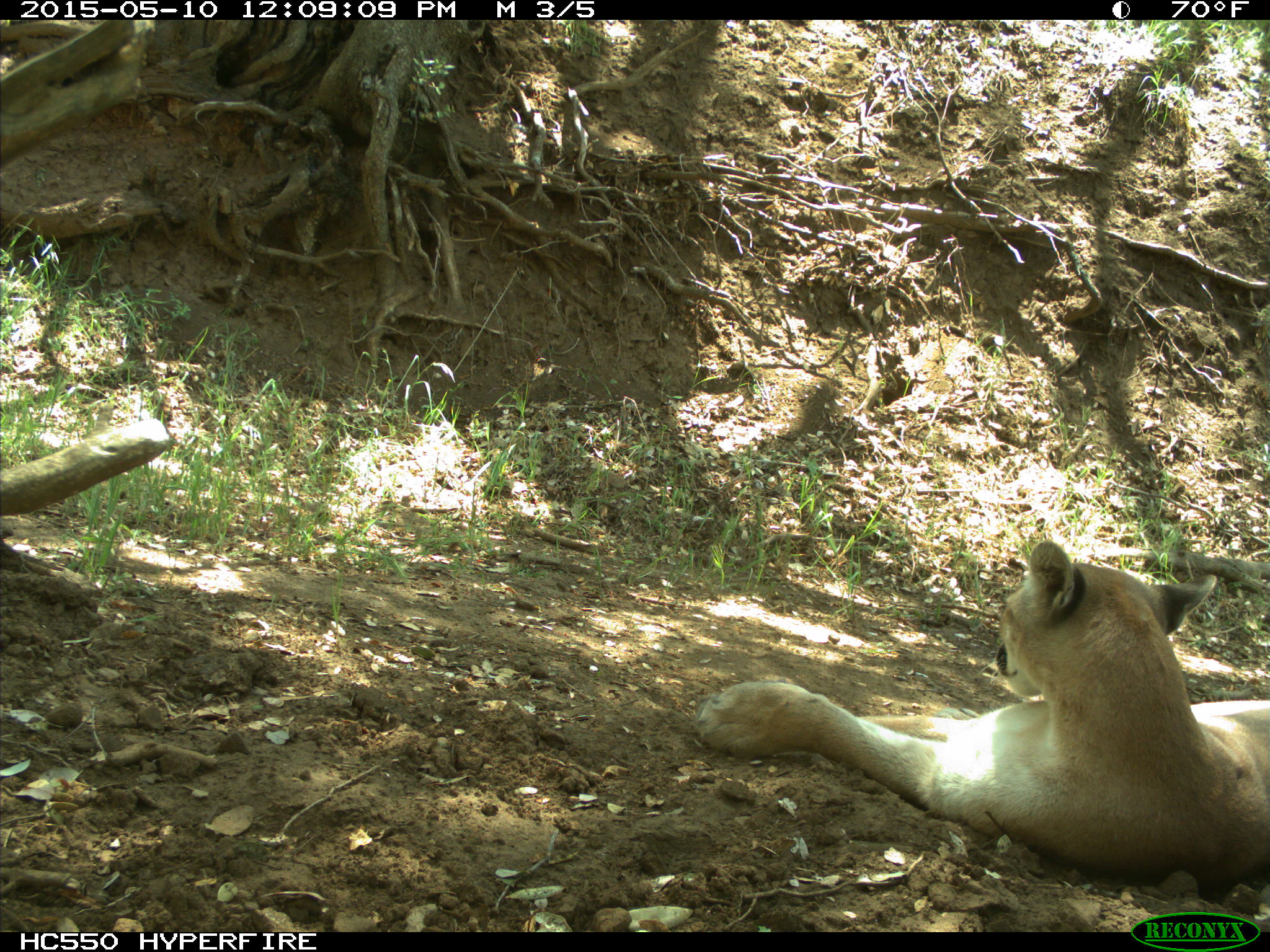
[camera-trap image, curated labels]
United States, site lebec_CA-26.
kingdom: Animalia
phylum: Chordata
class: Mammalia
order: Carnivora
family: Felidae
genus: Puma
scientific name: Puma concolor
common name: mountain lion